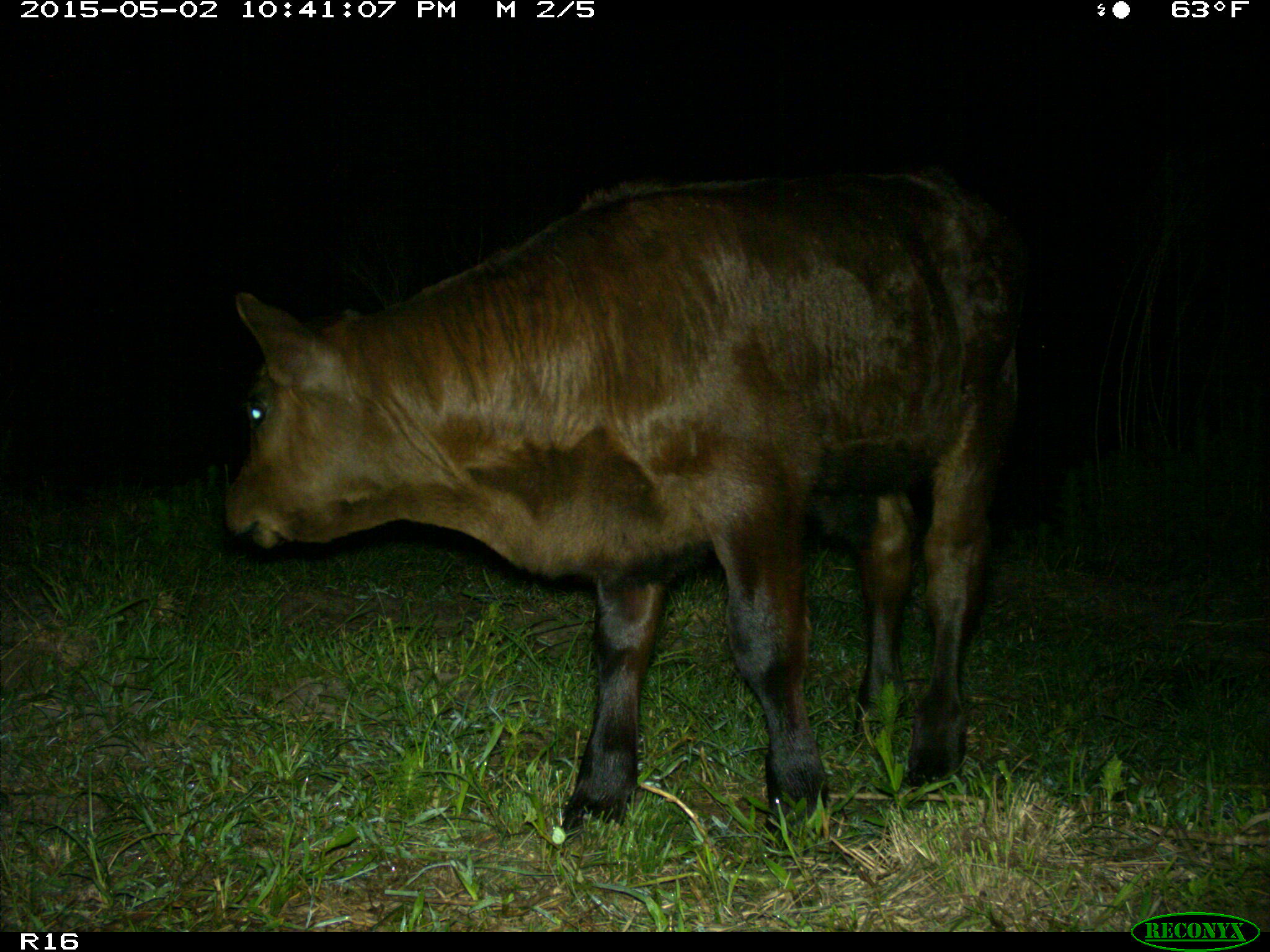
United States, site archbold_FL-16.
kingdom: Animalia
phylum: Chordata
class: Mammalia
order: Artiodactyla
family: Bovidae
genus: Bos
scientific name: Bos taurus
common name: domestic cow